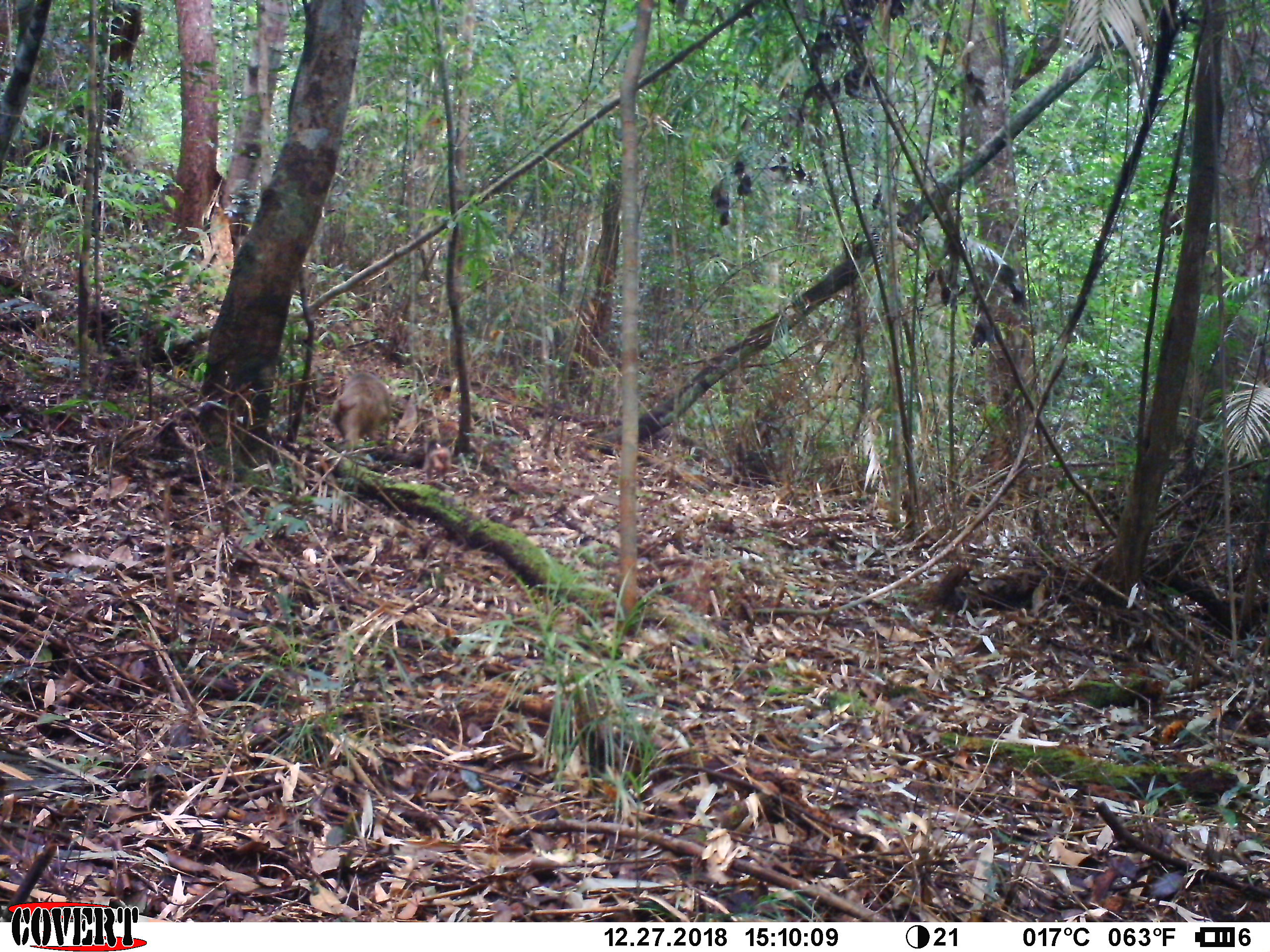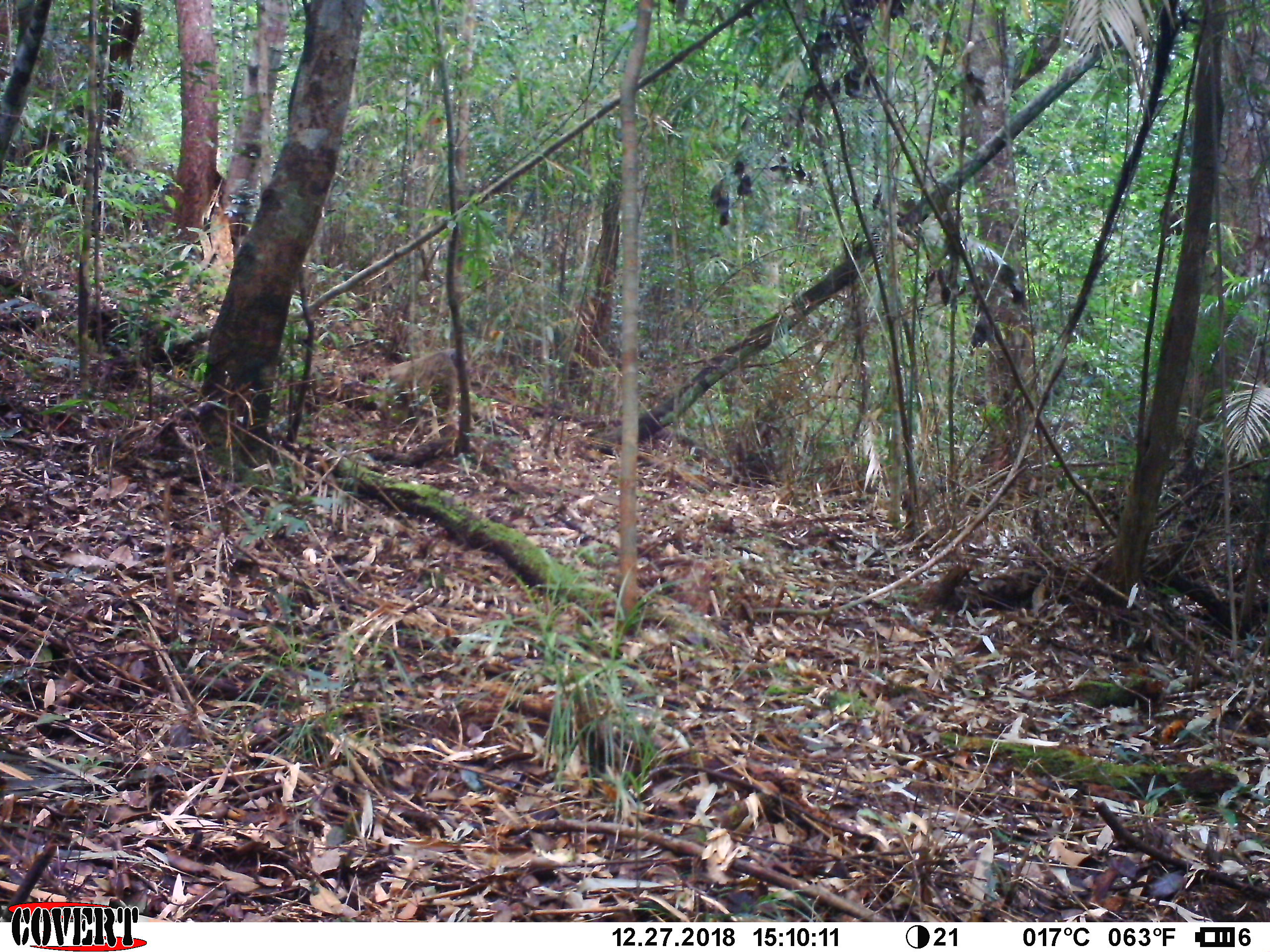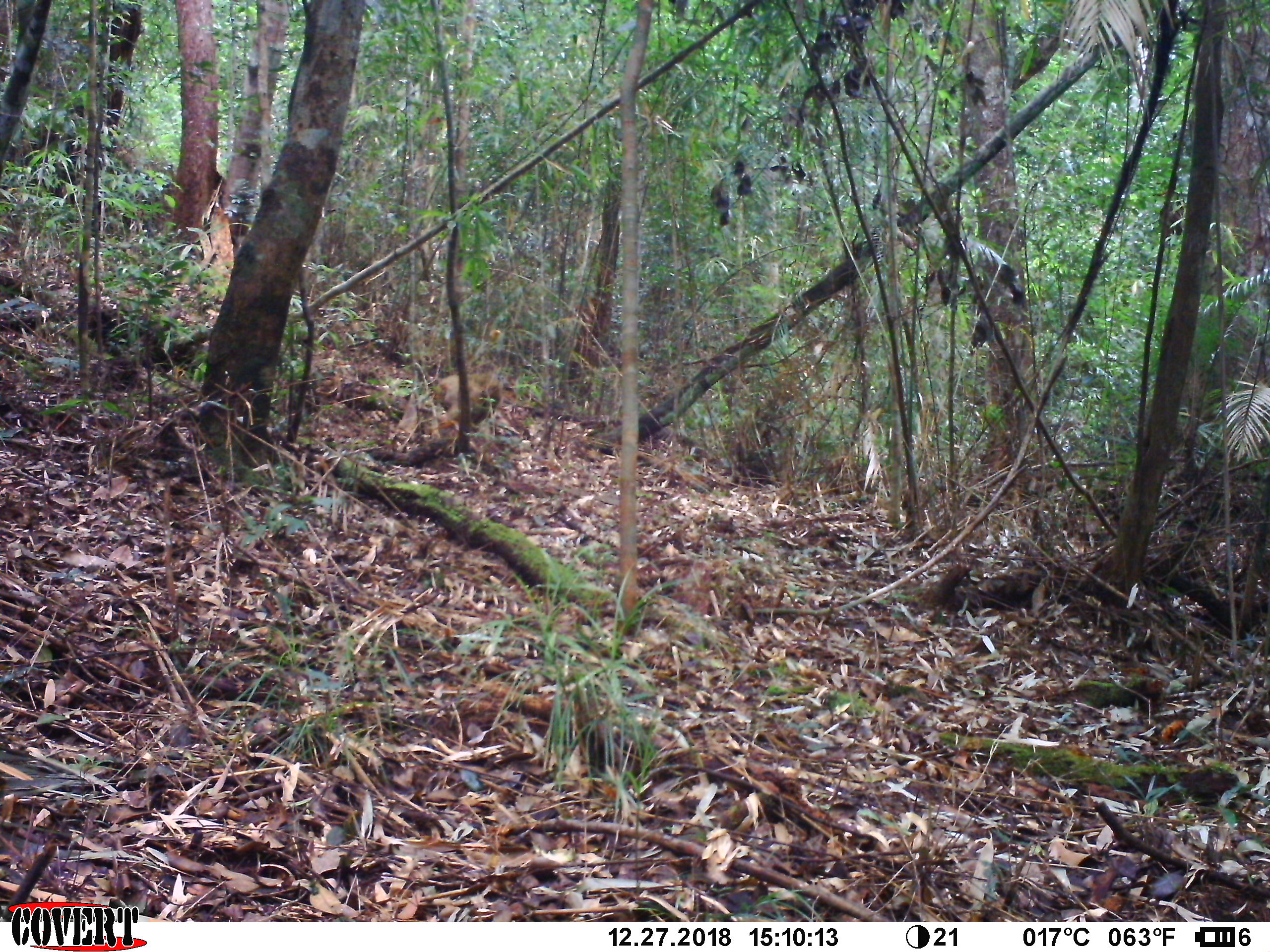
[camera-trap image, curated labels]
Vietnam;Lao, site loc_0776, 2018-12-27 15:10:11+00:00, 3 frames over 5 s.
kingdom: Animalia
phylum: Chordata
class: Mammalia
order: Primates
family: Cercopithecidae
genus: Macaca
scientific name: Macaca arctoides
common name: stump-tailed macaque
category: stump tailed macaque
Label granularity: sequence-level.